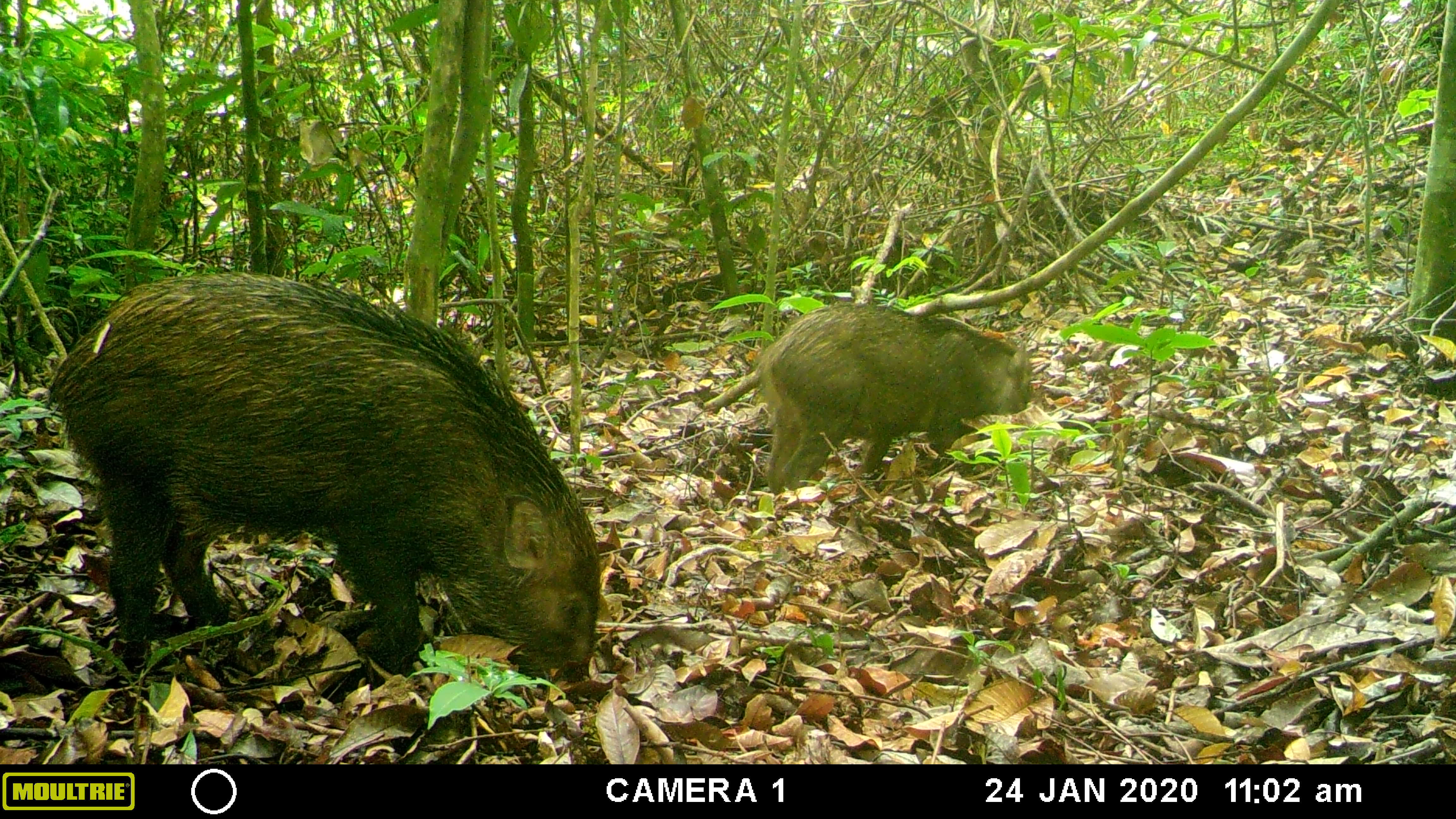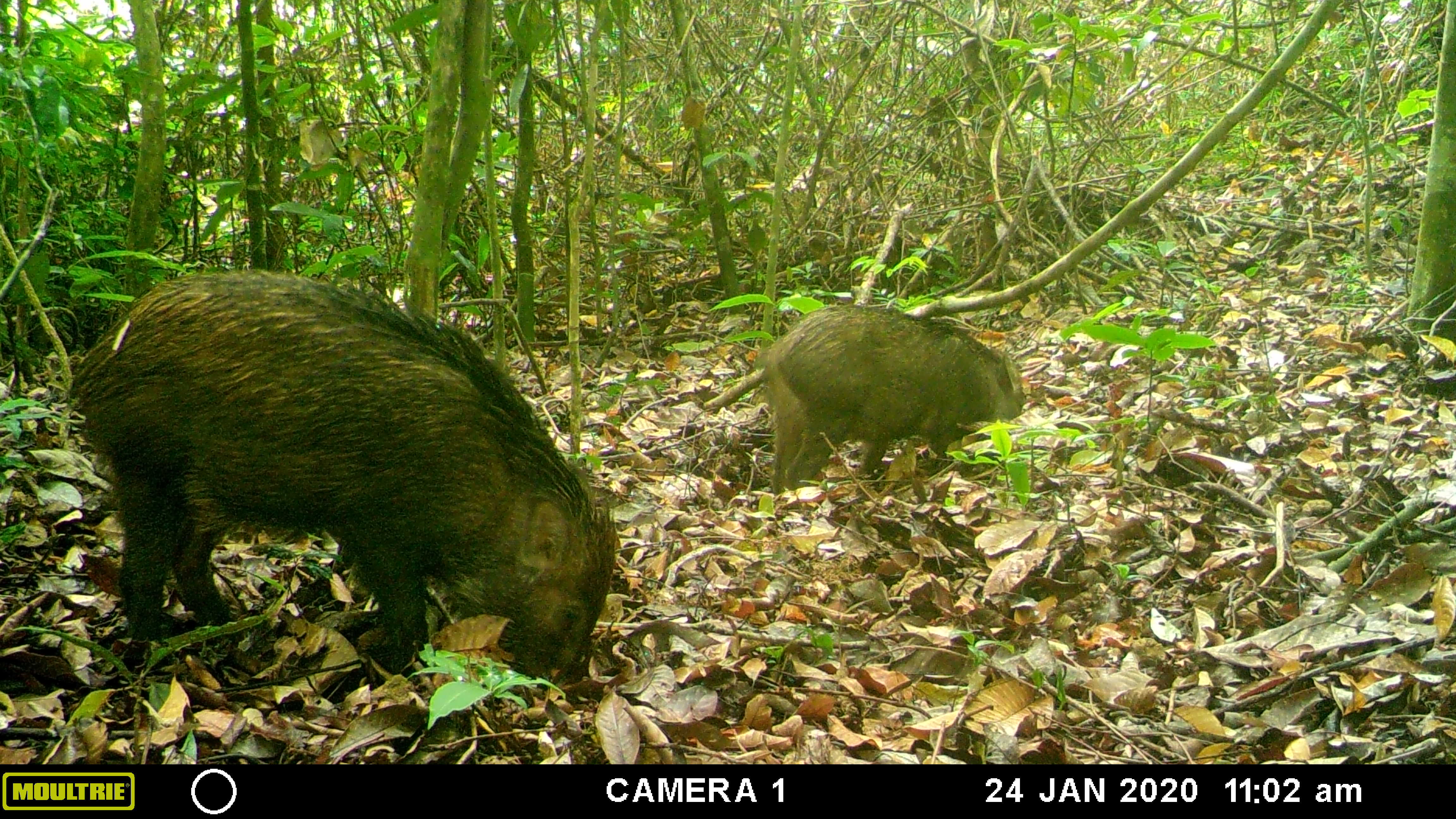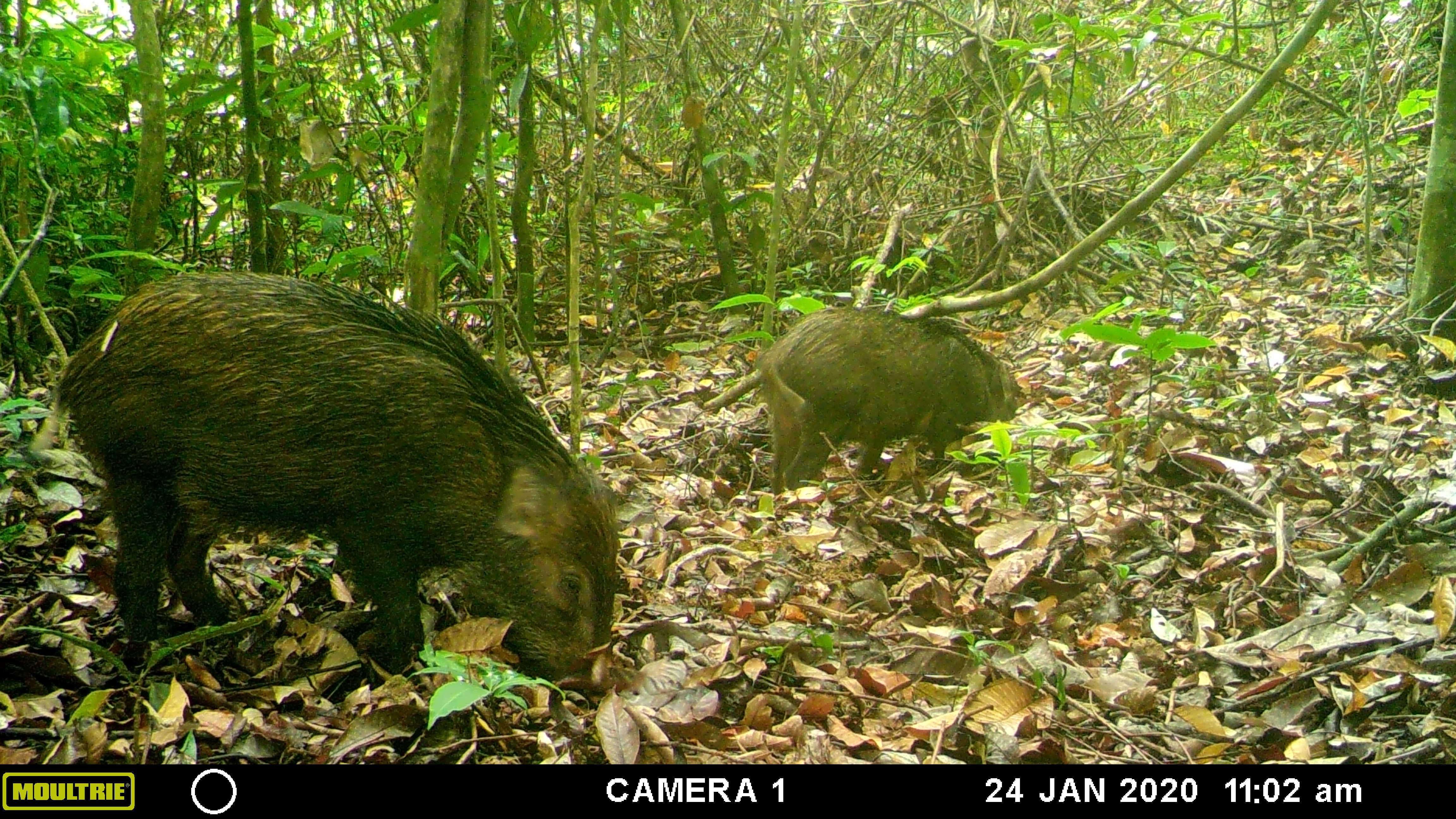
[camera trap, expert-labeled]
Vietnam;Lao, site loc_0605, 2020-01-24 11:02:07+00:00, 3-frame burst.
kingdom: Animalia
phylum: Chordata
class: Mammalia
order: Artiodactyla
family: Suidae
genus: Sus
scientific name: Sus scrofa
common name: eurasian wild pig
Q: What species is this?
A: Eurasian wild pig (Sus scrofa).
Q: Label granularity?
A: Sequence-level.